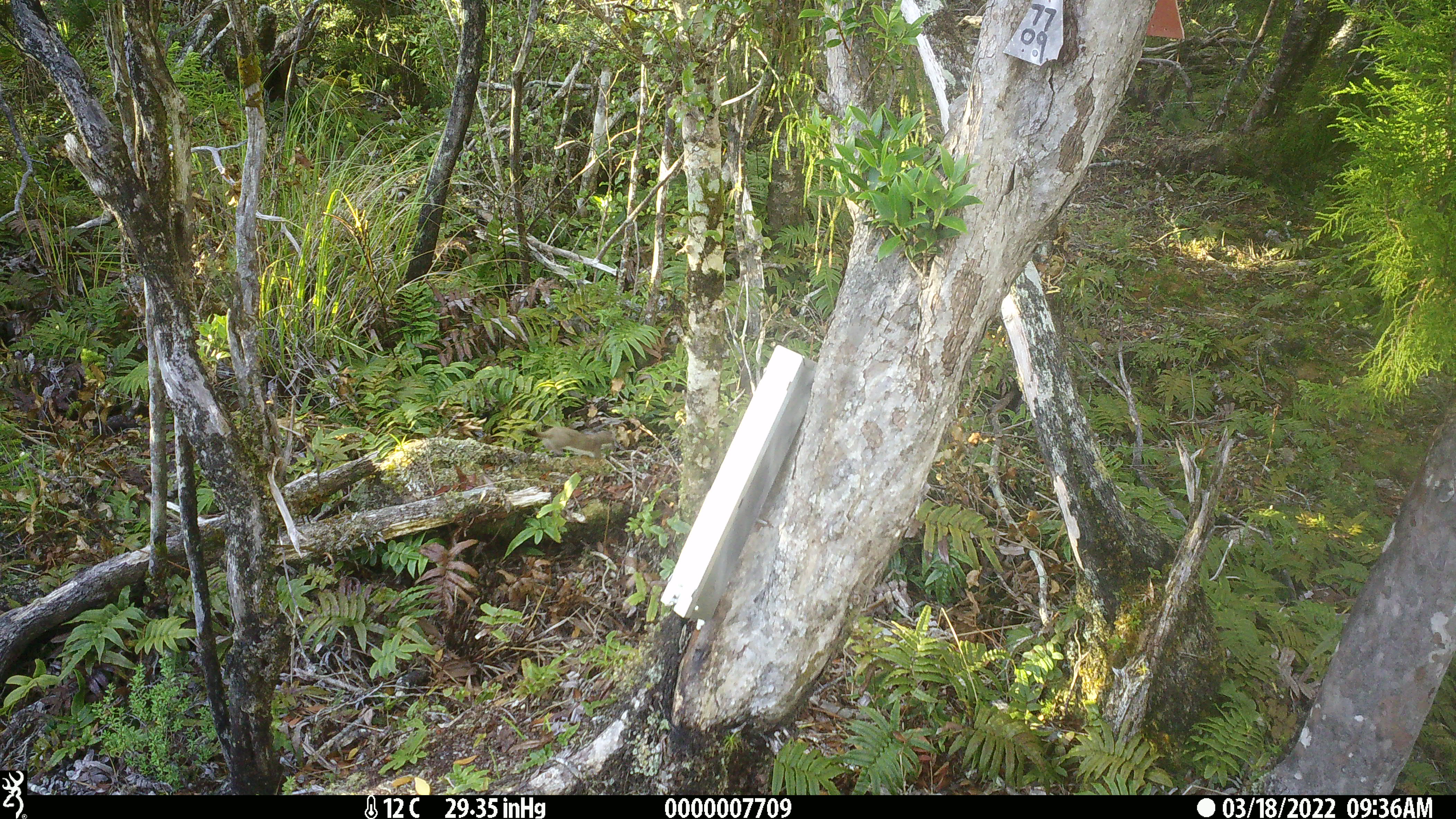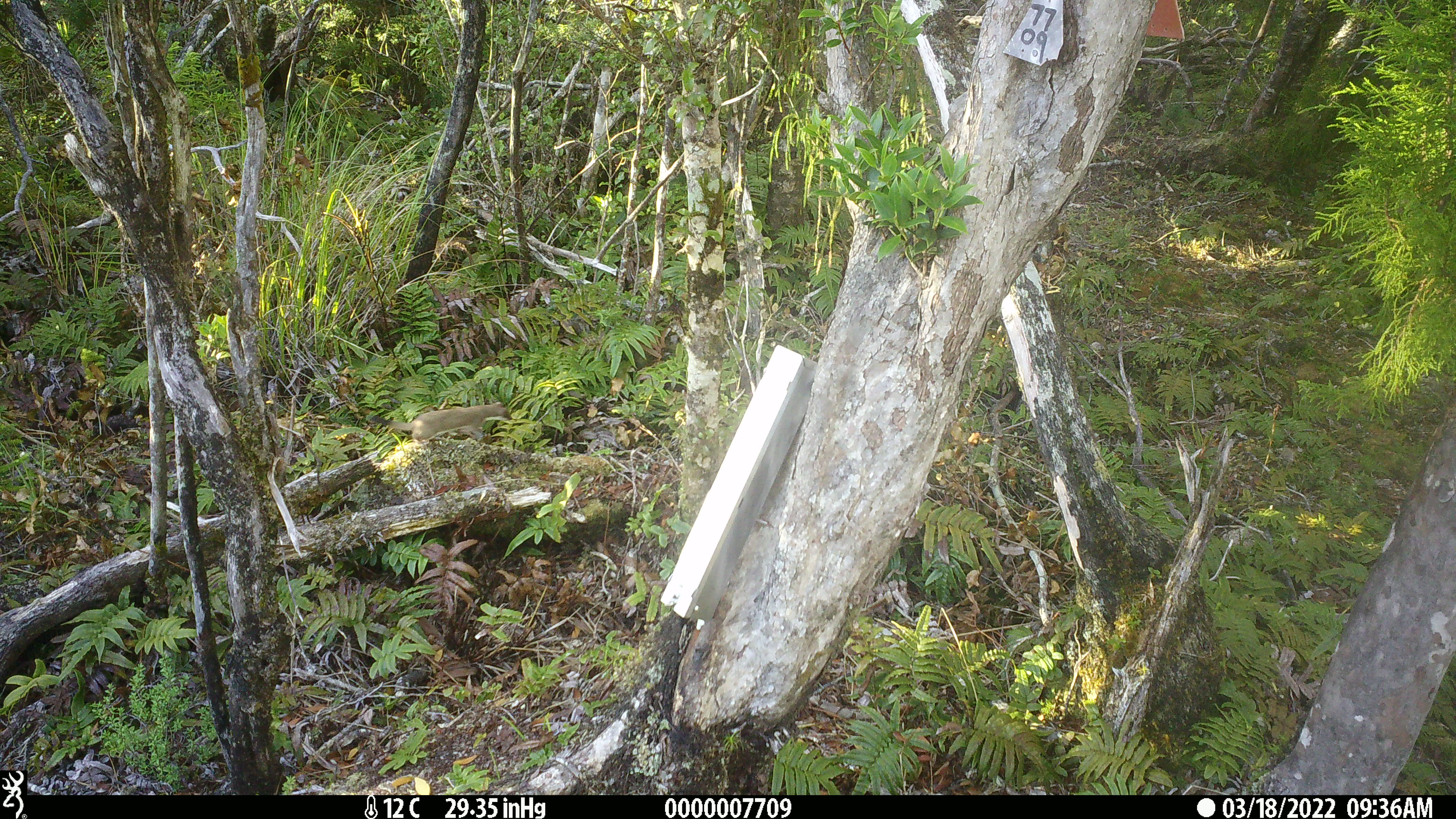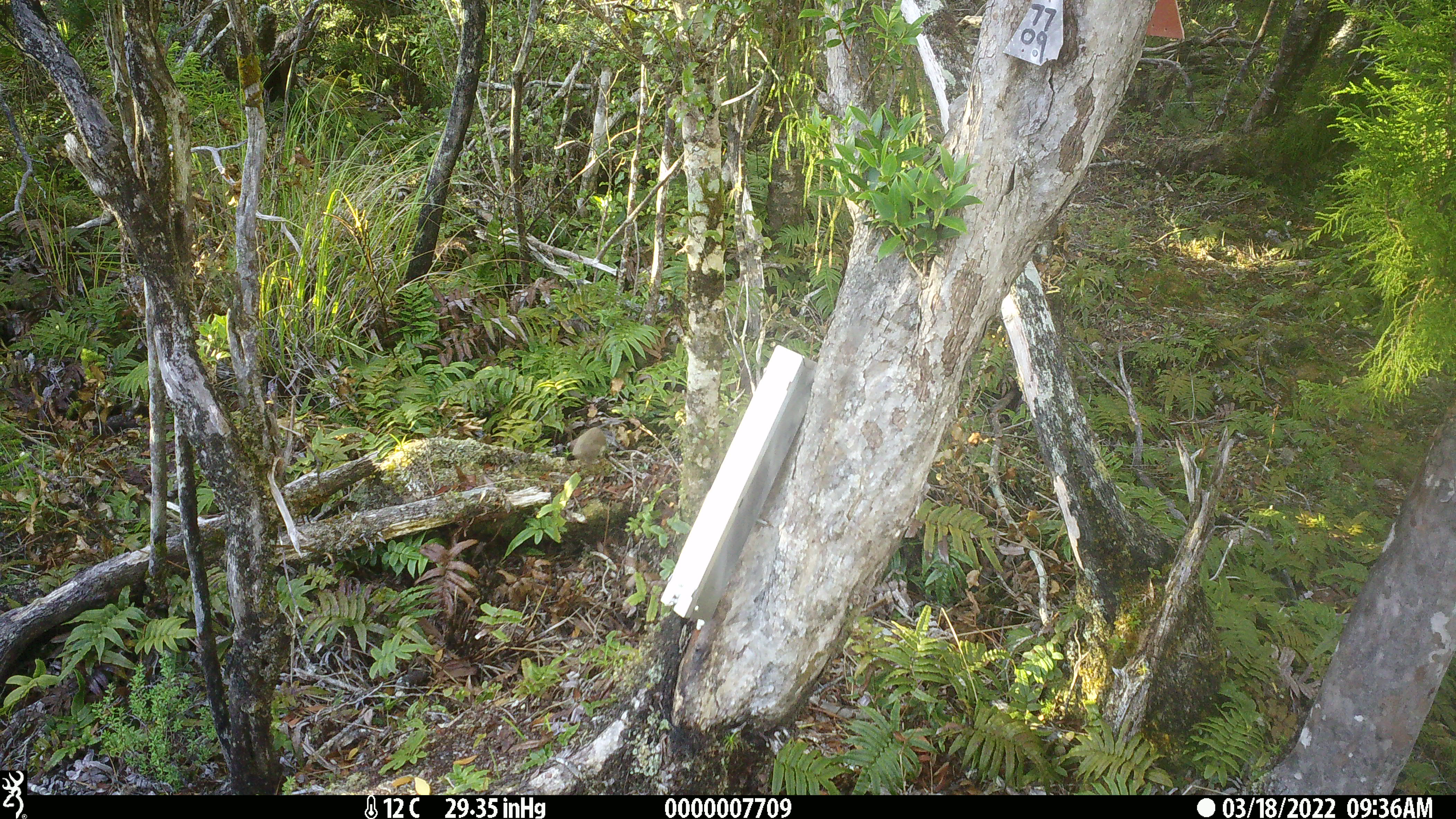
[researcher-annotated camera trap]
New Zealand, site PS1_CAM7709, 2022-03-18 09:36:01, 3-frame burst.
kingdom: Animalia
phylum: Chordata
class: Mammalia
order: Carnivora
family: Mustelidae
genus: Mustela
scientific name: Mustela erminea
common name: stoat